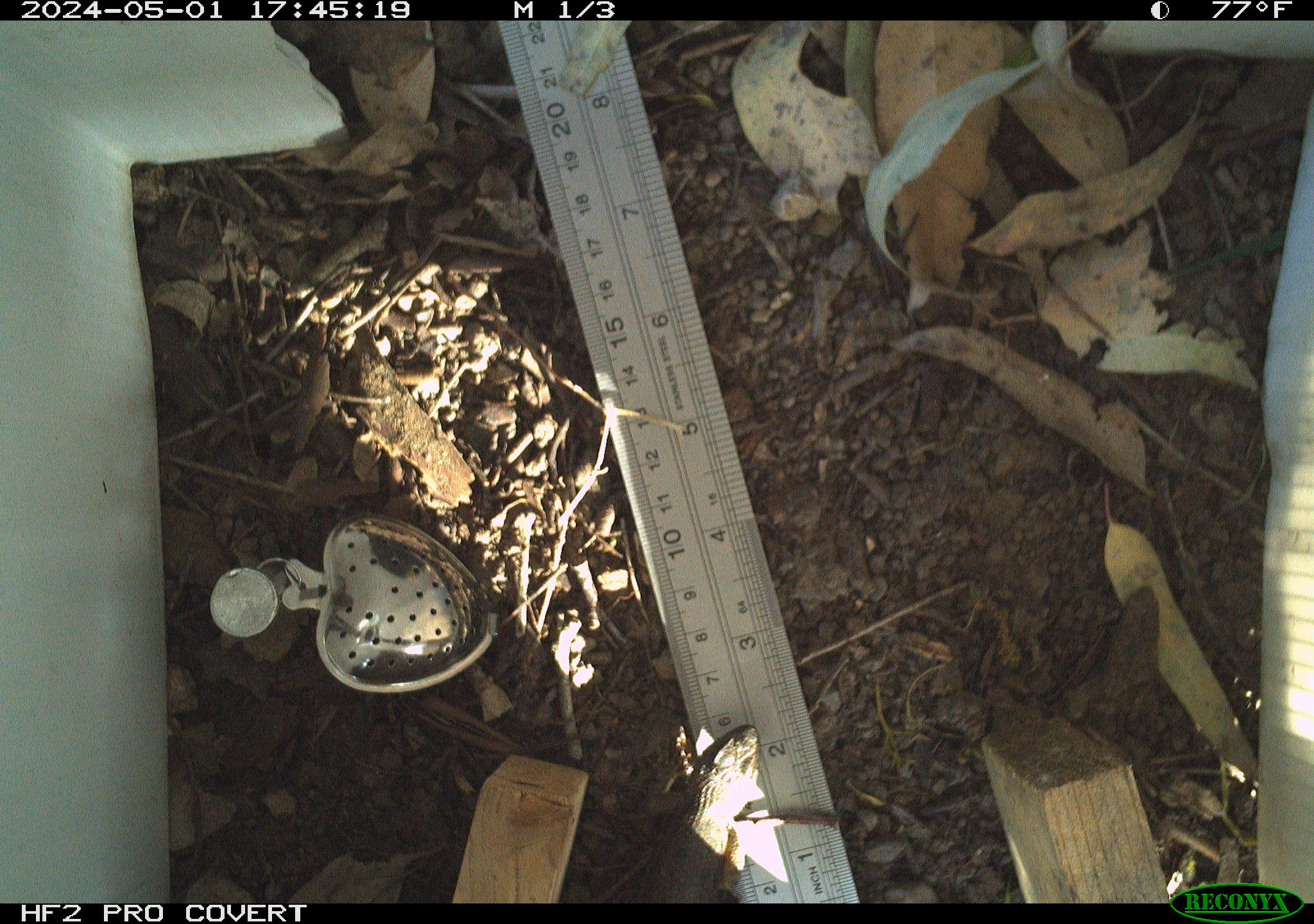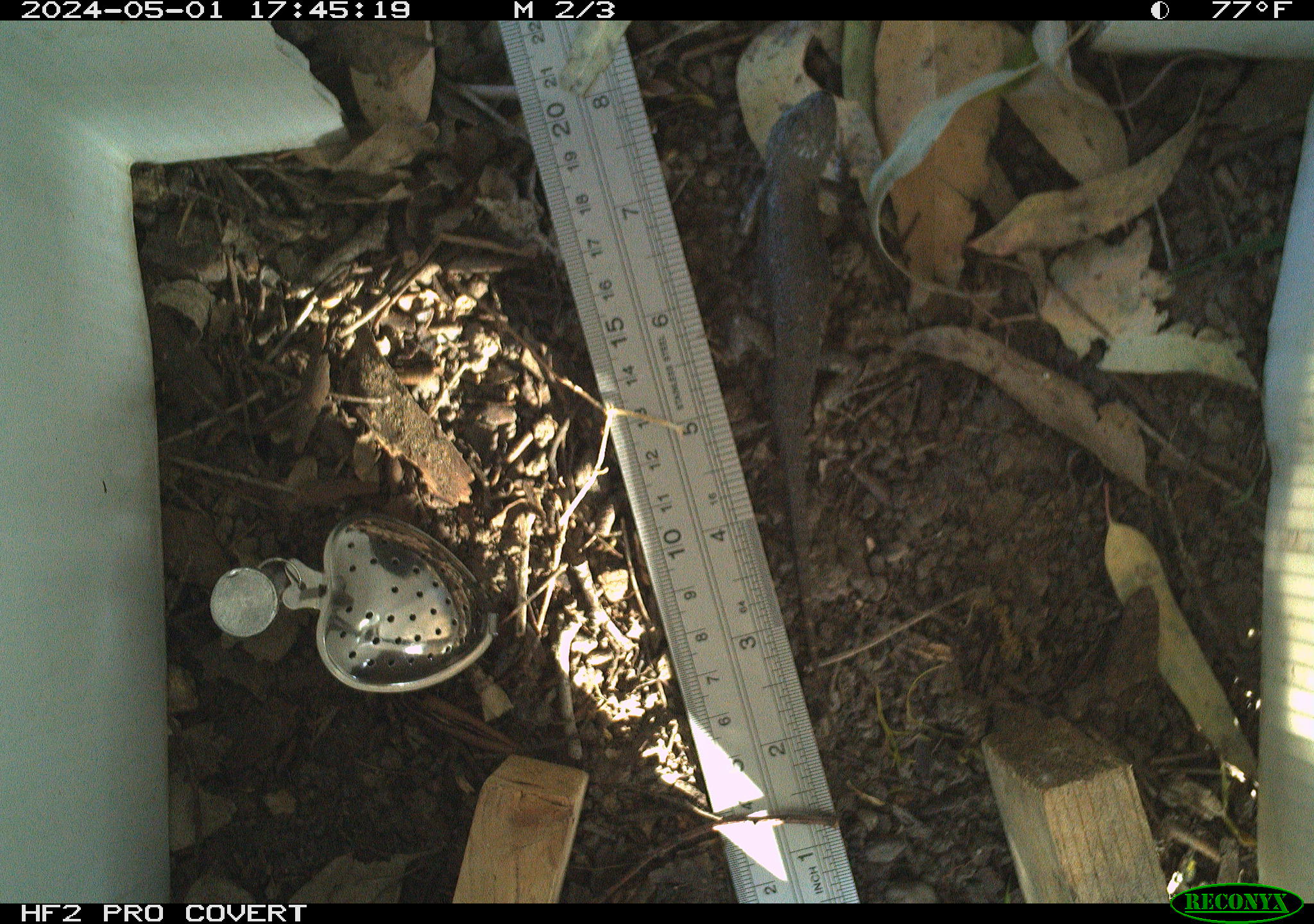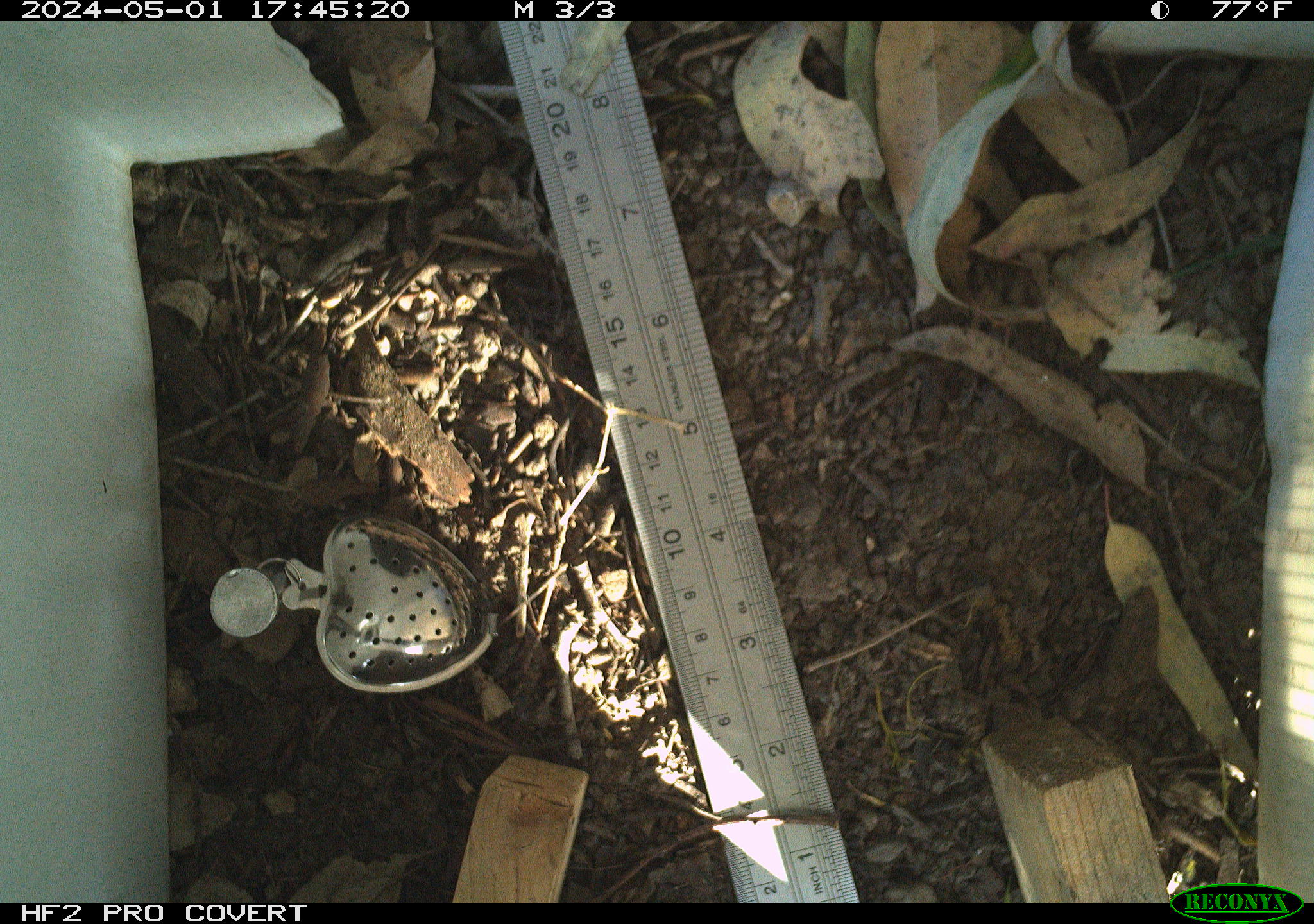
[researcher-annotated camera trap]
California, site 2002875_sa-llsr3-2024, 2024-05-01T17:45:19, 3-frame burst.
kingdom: Animalia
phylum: Chordata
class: Reptilia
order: Squamata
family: Phrynosomatidae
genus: Sceloporus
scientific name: Sceloporus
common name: spiny lizards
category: sceloporus species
Sceloporus species (spiny lizards) (Sceloporus).